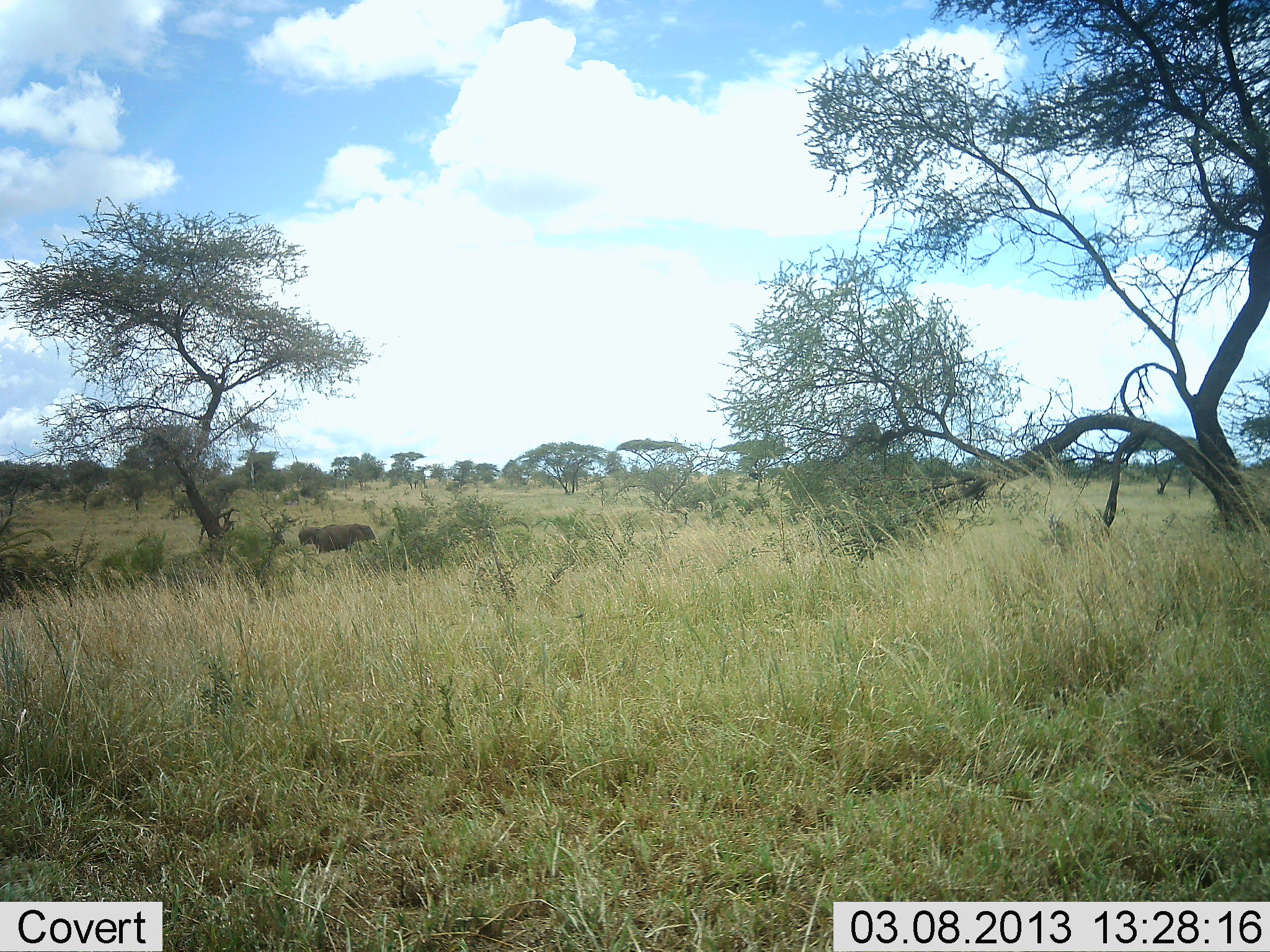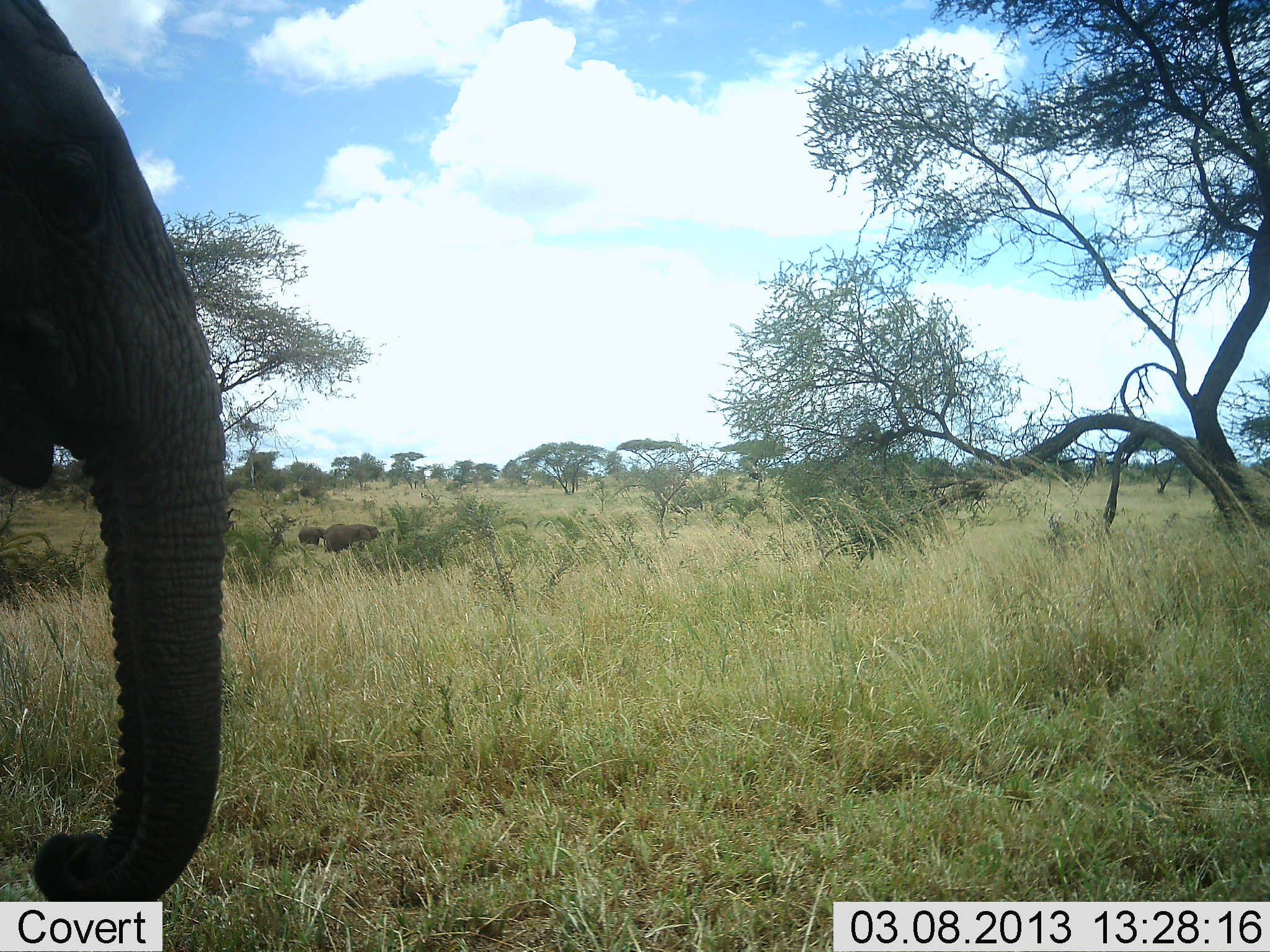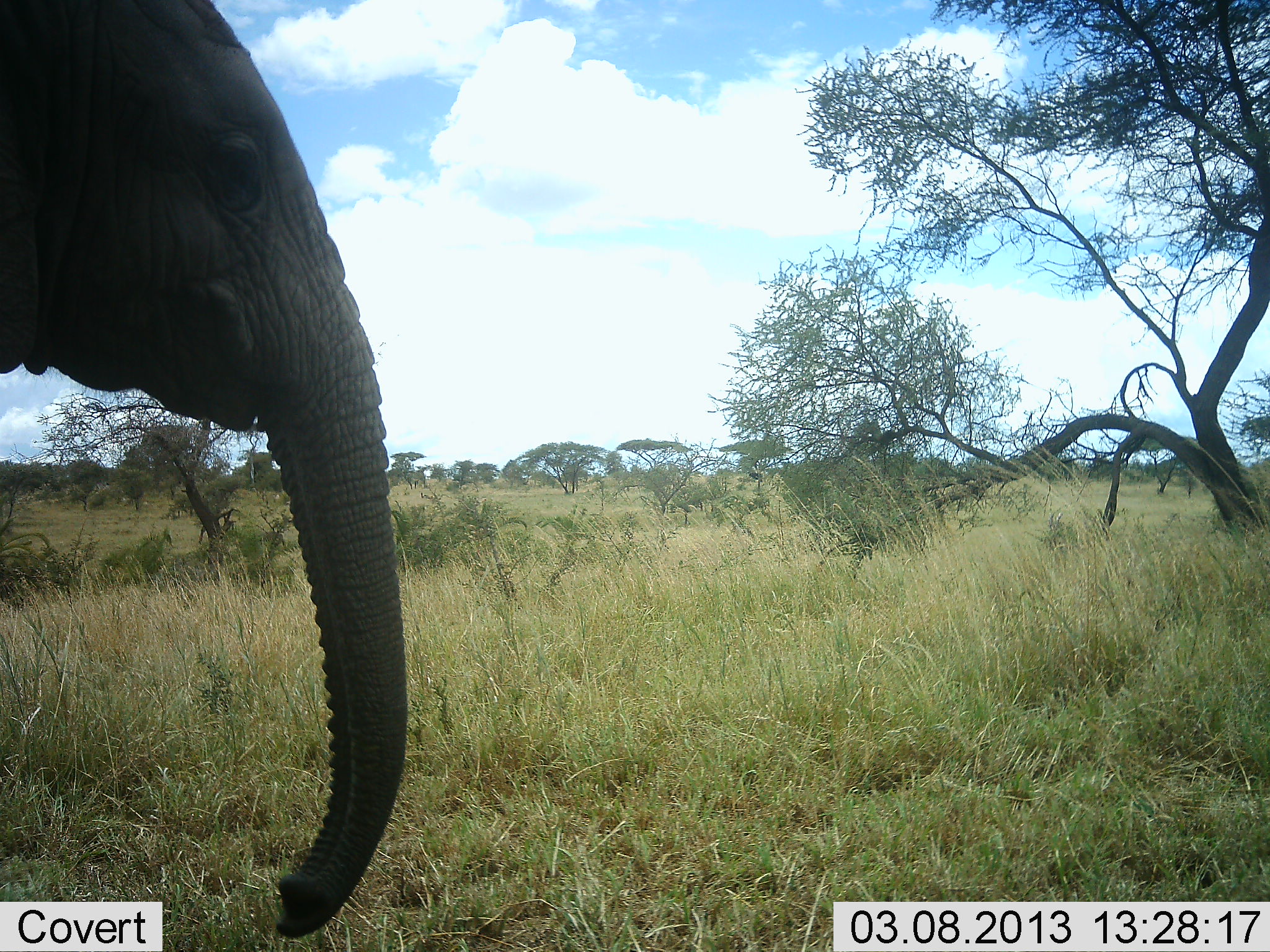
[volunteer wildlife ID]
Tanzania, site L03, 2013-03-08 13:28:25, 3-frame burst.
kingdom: Animalia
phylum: Chordata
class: Mammalia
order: Proboscidea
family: Elephantidae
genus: Loxodonta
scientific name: Loxodonta africana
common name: african bush elephant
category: elephant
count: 2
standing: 48%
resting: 0%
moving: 67%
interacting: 0%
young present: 10%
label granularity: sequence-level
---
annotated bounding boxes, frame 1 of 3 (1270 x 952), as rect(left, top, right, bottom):
animal: rect(297, 523, 379, 559)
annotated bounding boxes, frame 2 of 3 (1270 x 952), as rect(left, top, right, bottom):
animal: rect(0, 1, 228, 902); rect(324, 523, 379, 559); rect(296, 524, 327, 548)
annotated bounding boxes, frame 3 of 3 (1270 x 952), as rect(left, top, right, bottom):
animal: rect(1, 0, 409, 938); rect(263, 531, 285, 547)